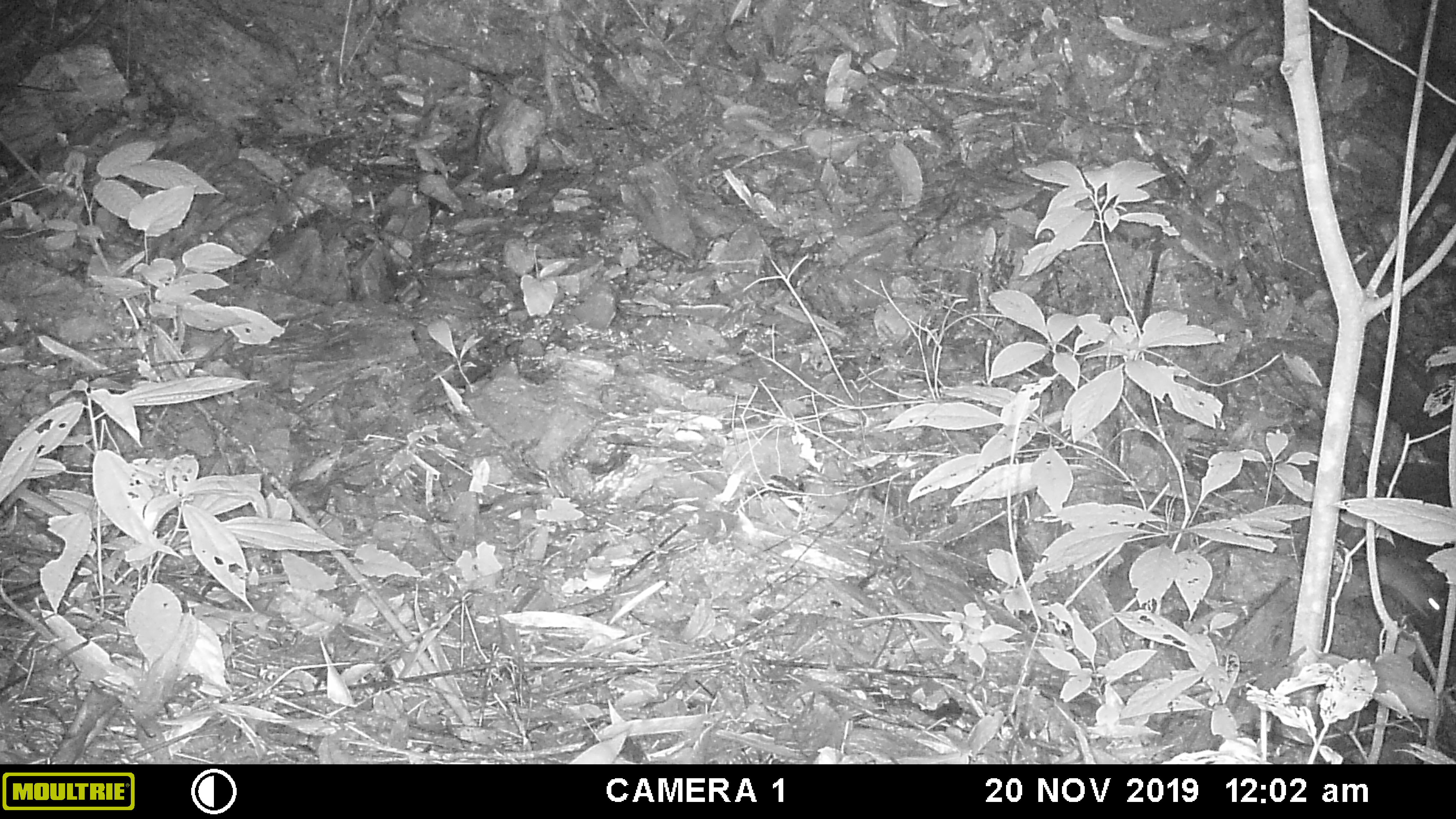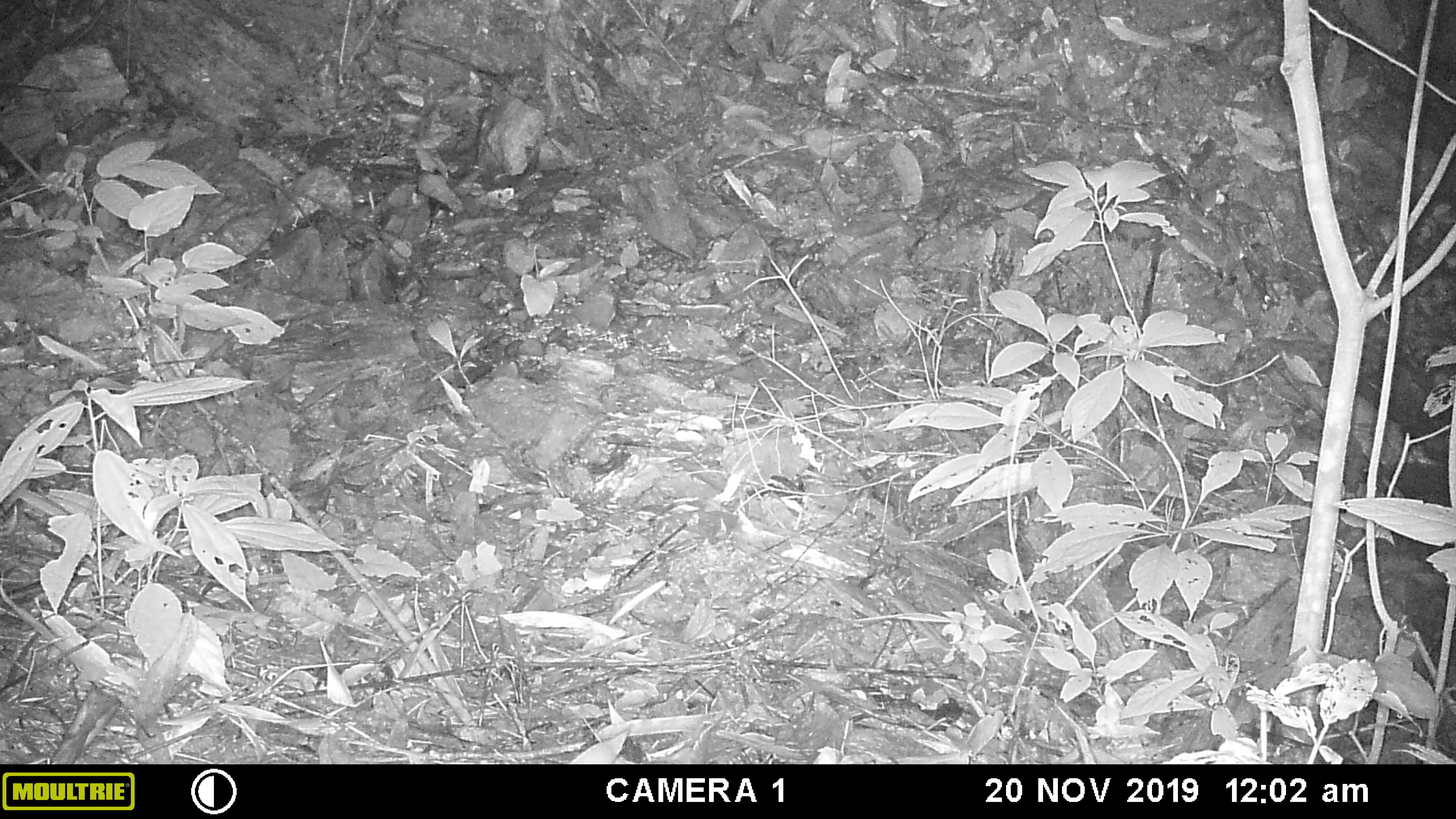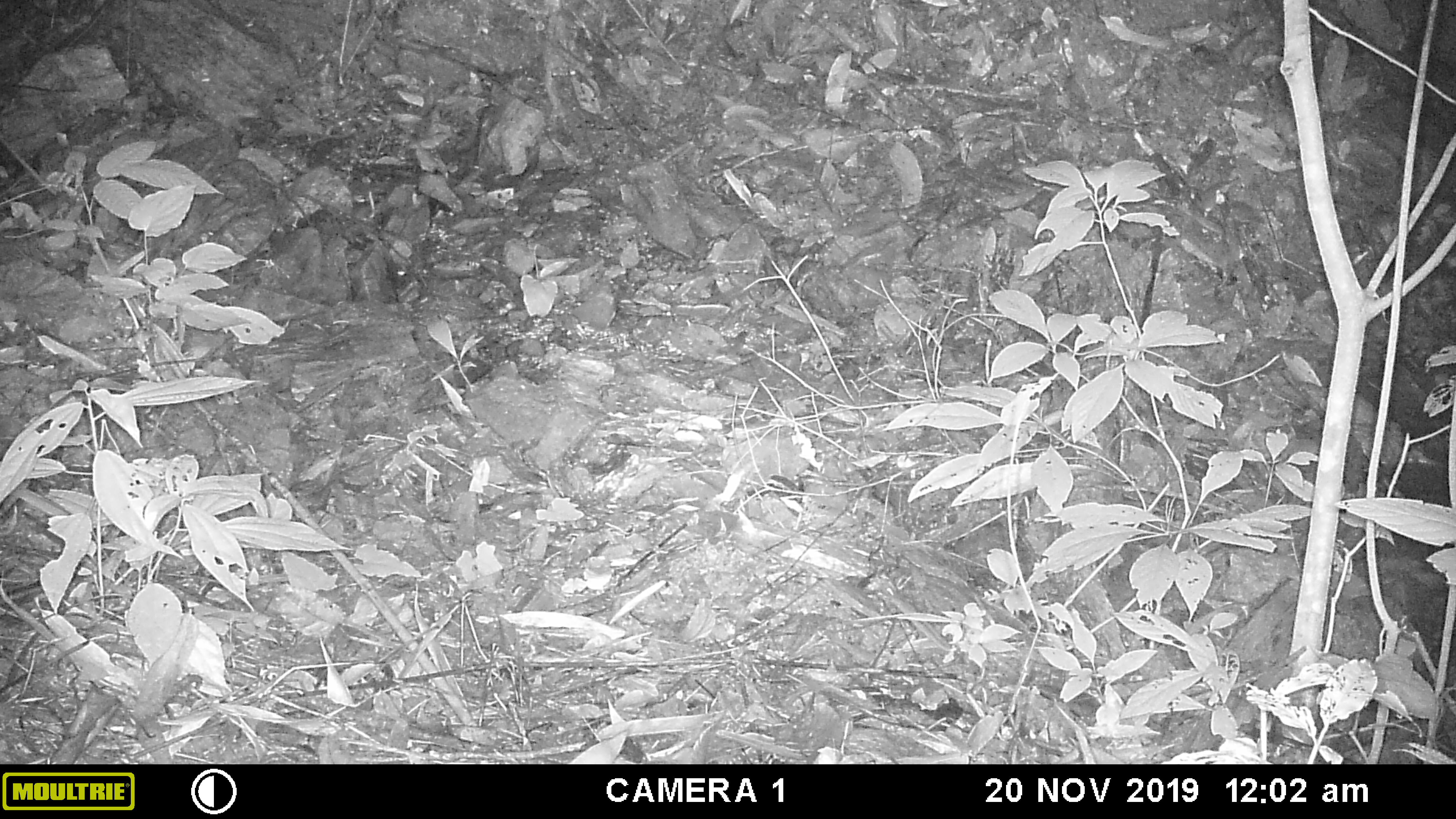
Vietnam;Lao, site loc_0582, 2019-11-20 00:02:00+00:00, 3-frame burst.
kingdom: Animalia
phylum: Chordata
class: Mammalia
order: Rodentia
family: Muridae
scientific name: Muridae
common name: old-world mice and rats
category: unidentified murid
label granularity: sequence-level